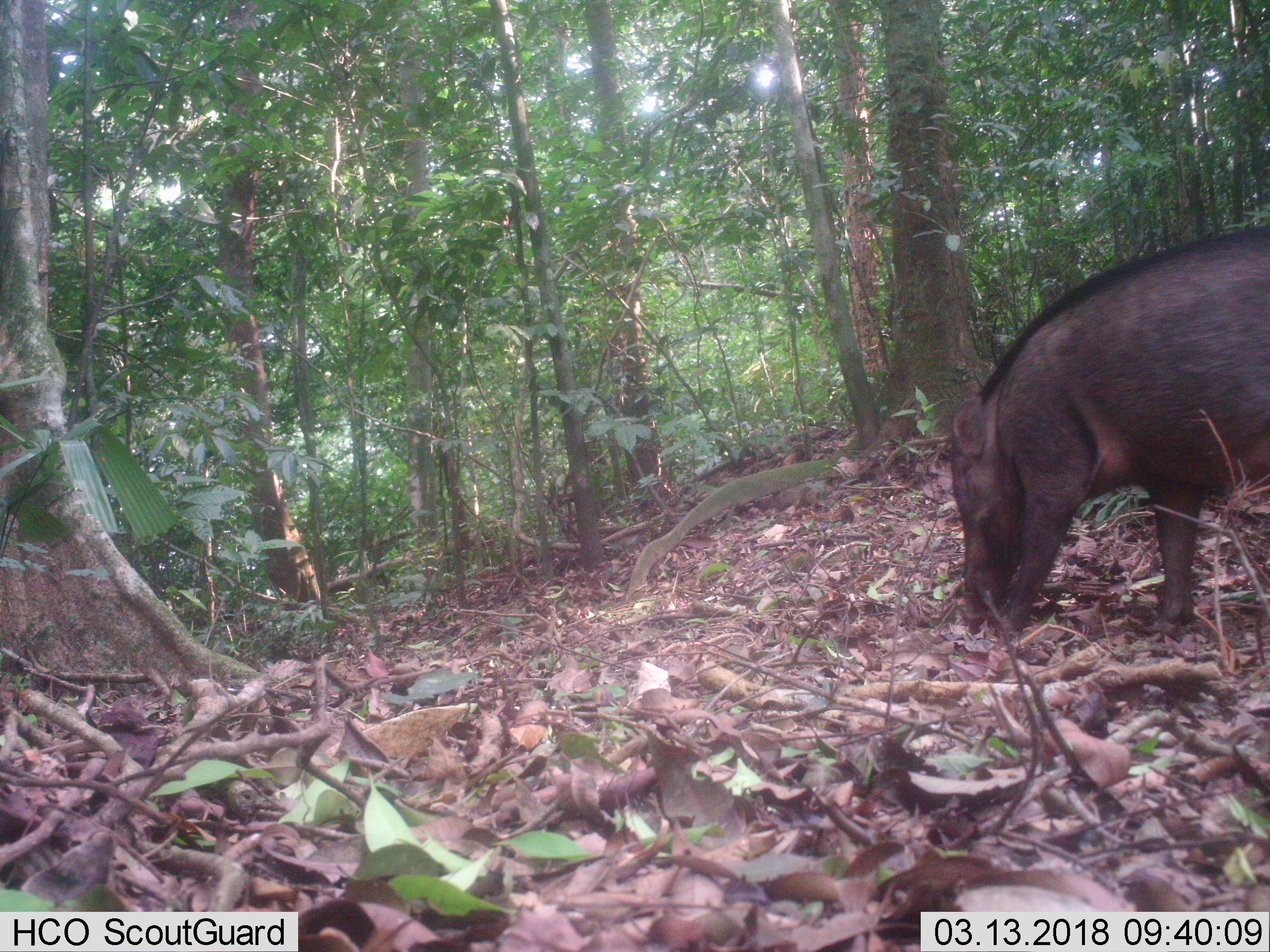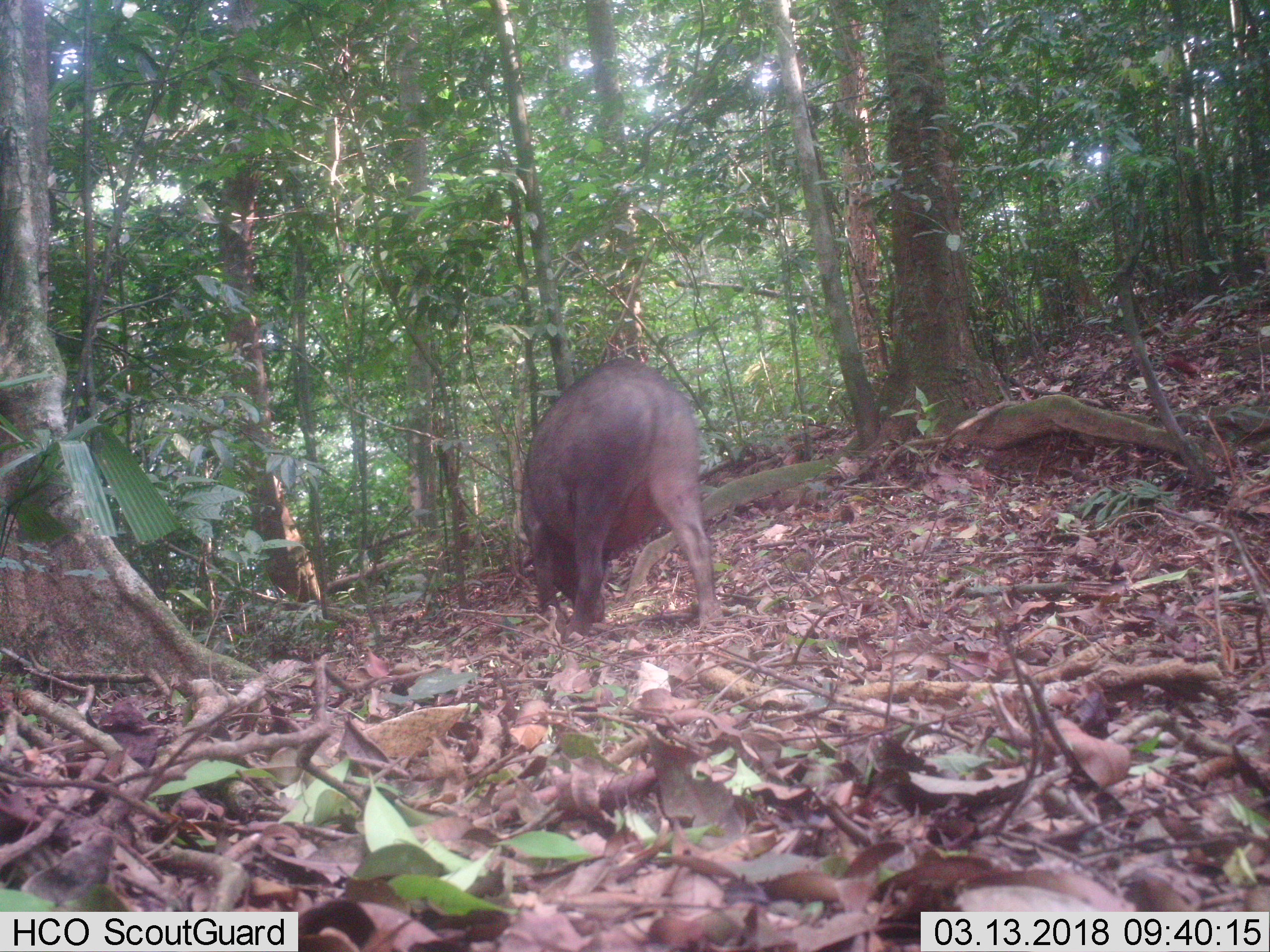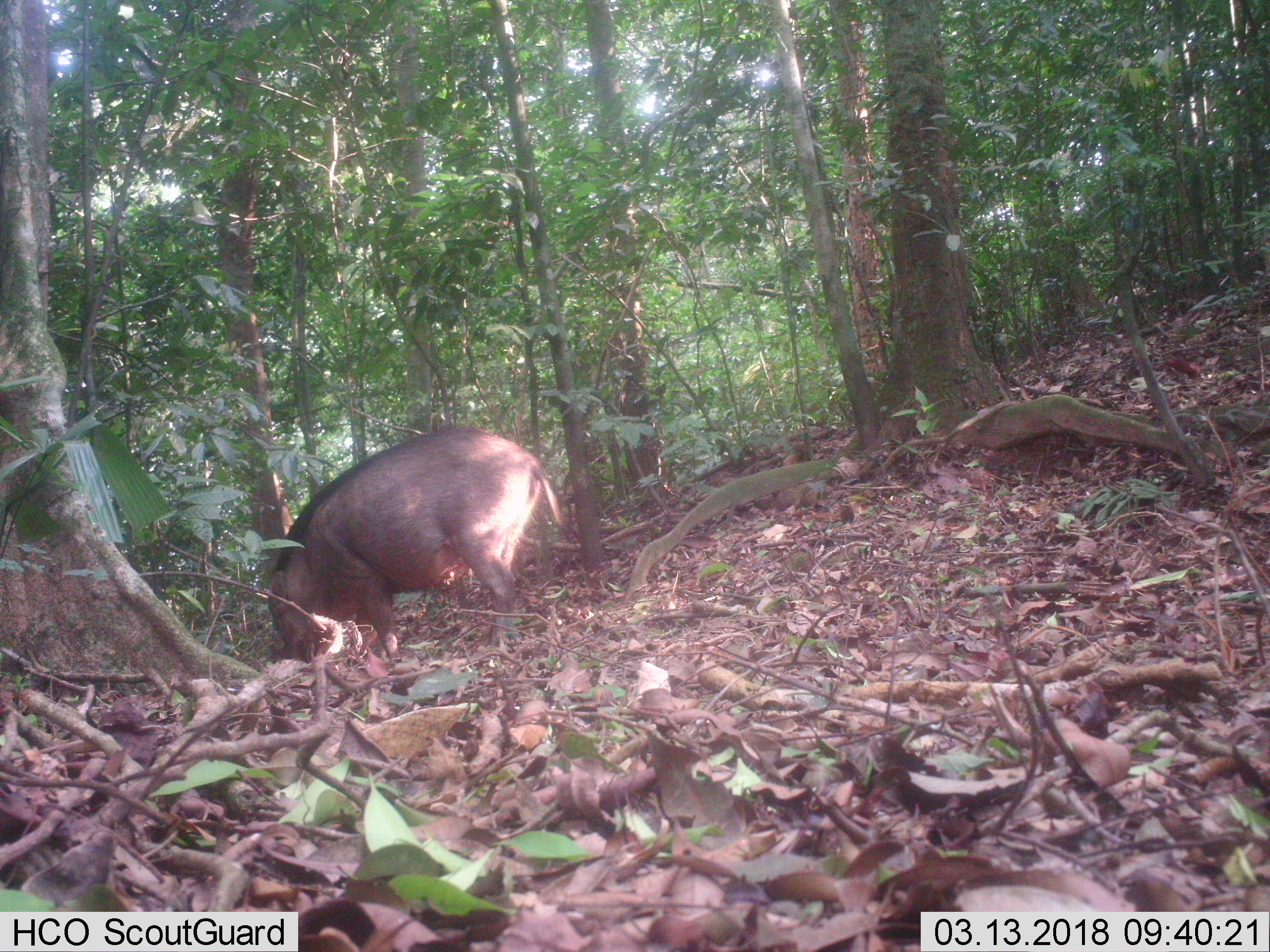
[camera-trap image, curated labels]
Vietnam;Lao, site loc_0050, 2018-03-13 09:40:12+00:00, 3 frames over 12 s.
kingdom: Animalia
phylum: Chordata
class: Mammalia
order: Artiodactyla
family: Suidae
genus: Sus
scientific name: Sus scrofa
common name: eurasian wild pig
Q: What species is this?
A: Eurasian wild pig (Sus scrofa).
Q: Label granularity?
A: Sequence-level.